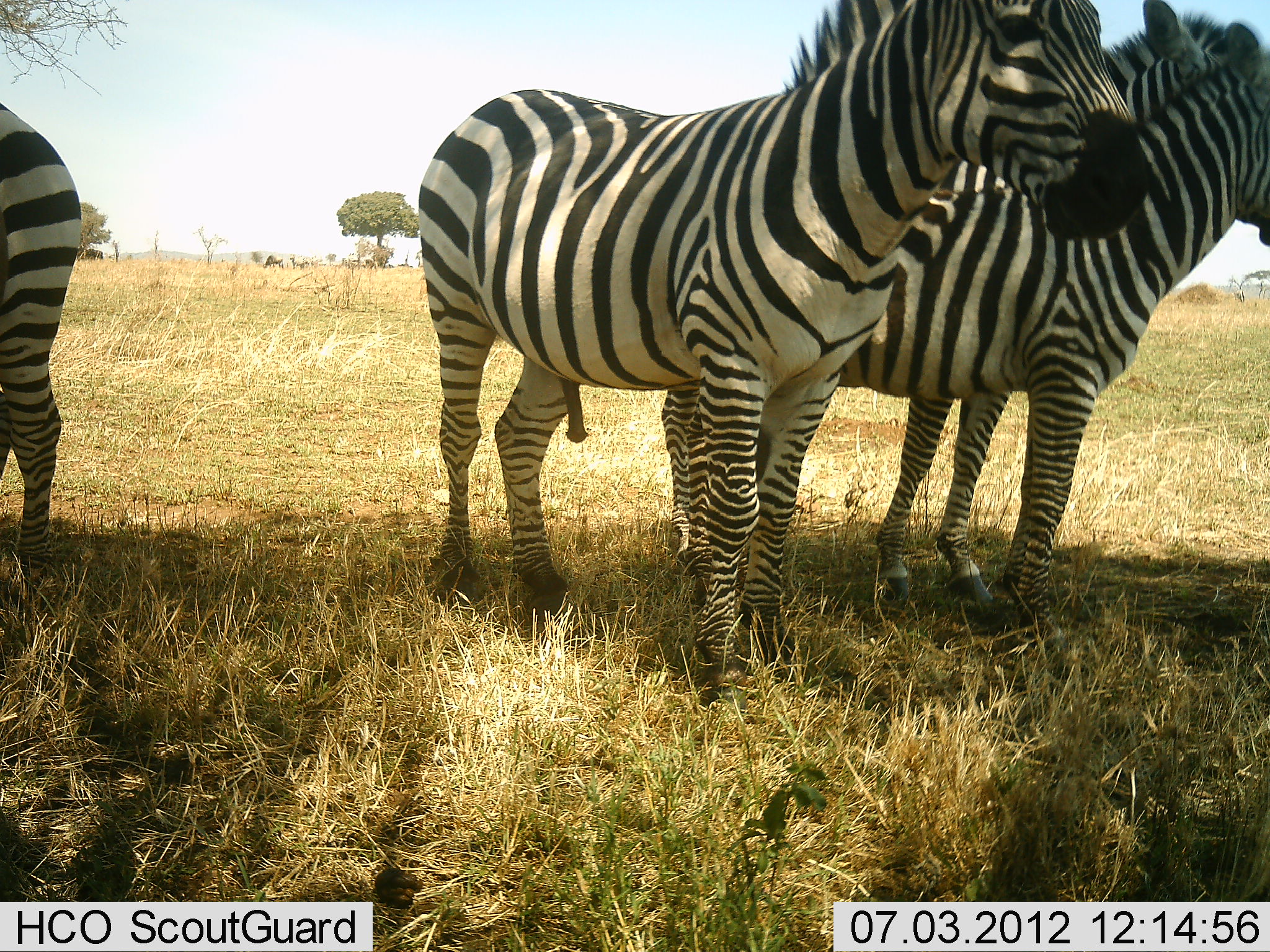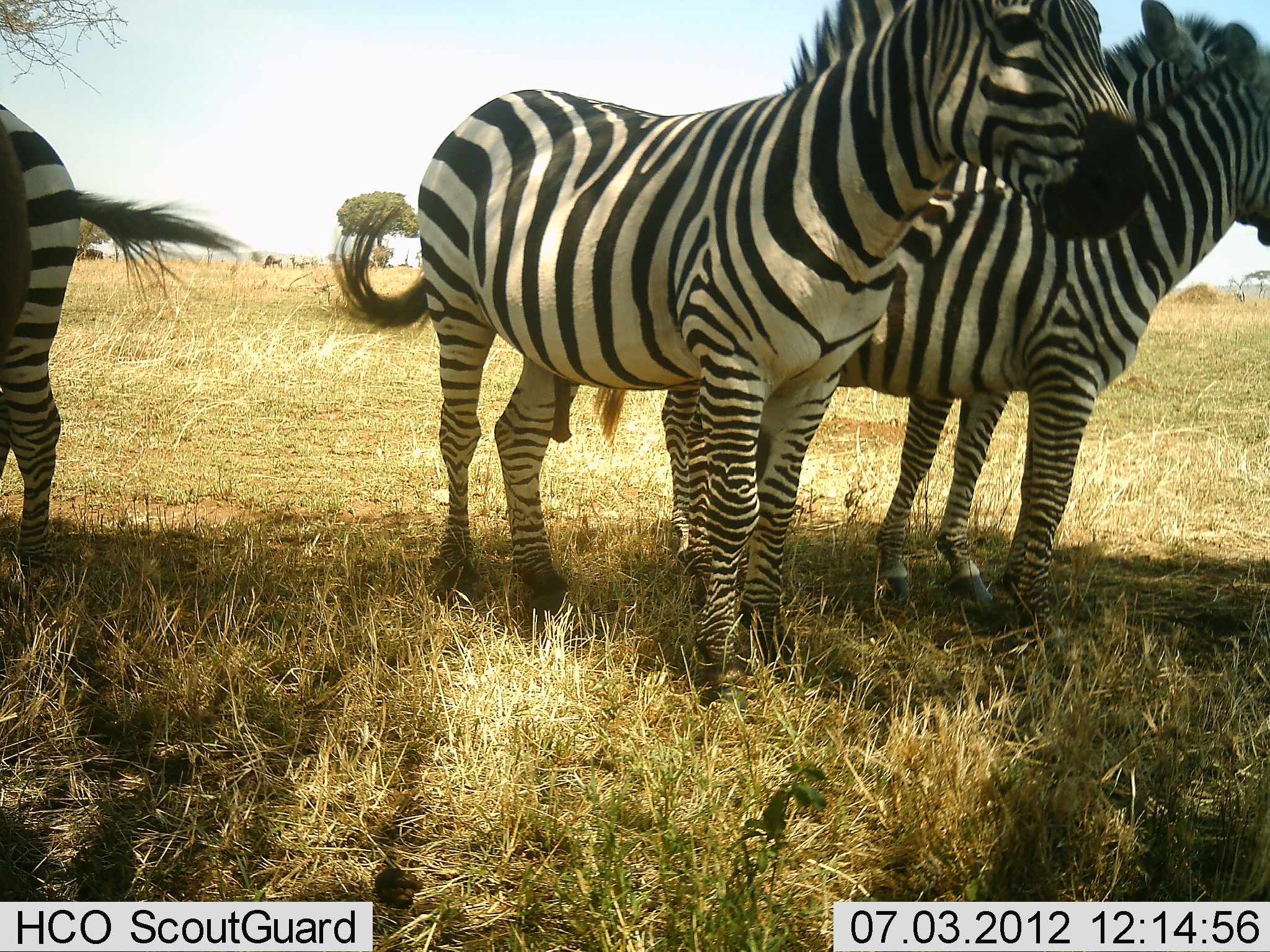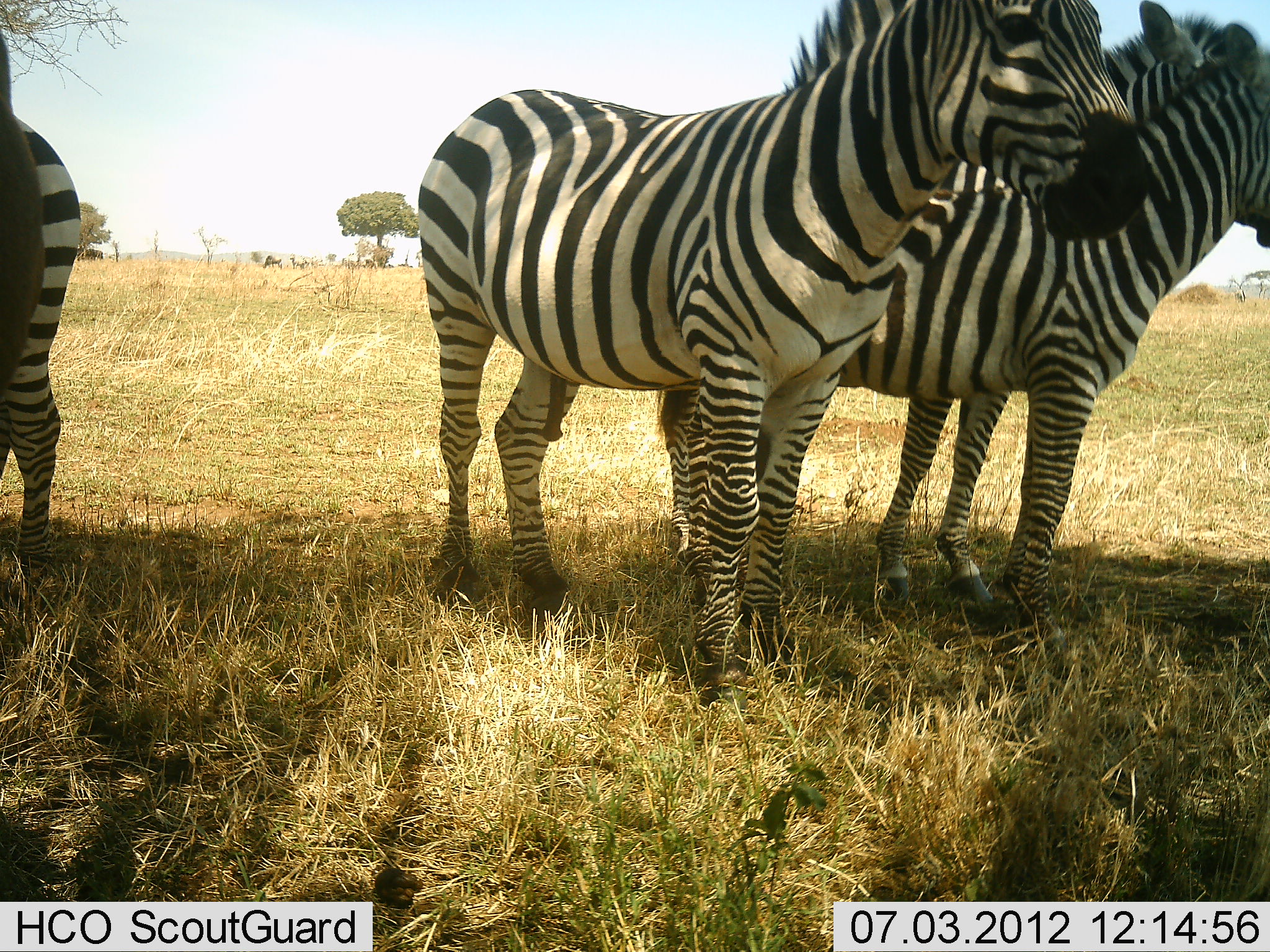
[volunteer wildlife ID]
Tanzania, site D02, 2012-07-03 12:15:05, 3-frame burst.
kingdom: Animalia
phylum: Chordata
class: Mammalia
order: Perissodactyla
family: Equidae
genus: Equus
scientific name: Equus quagga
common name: plains zebra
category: zebra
Zebra (plains zebra) (Equus quagga), count 4. Behavior (volunteer vote fractions): standing 83%, resting 8%, moving 0%, interacting 8%. Young present (vote fraction): 0%. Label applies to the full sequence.